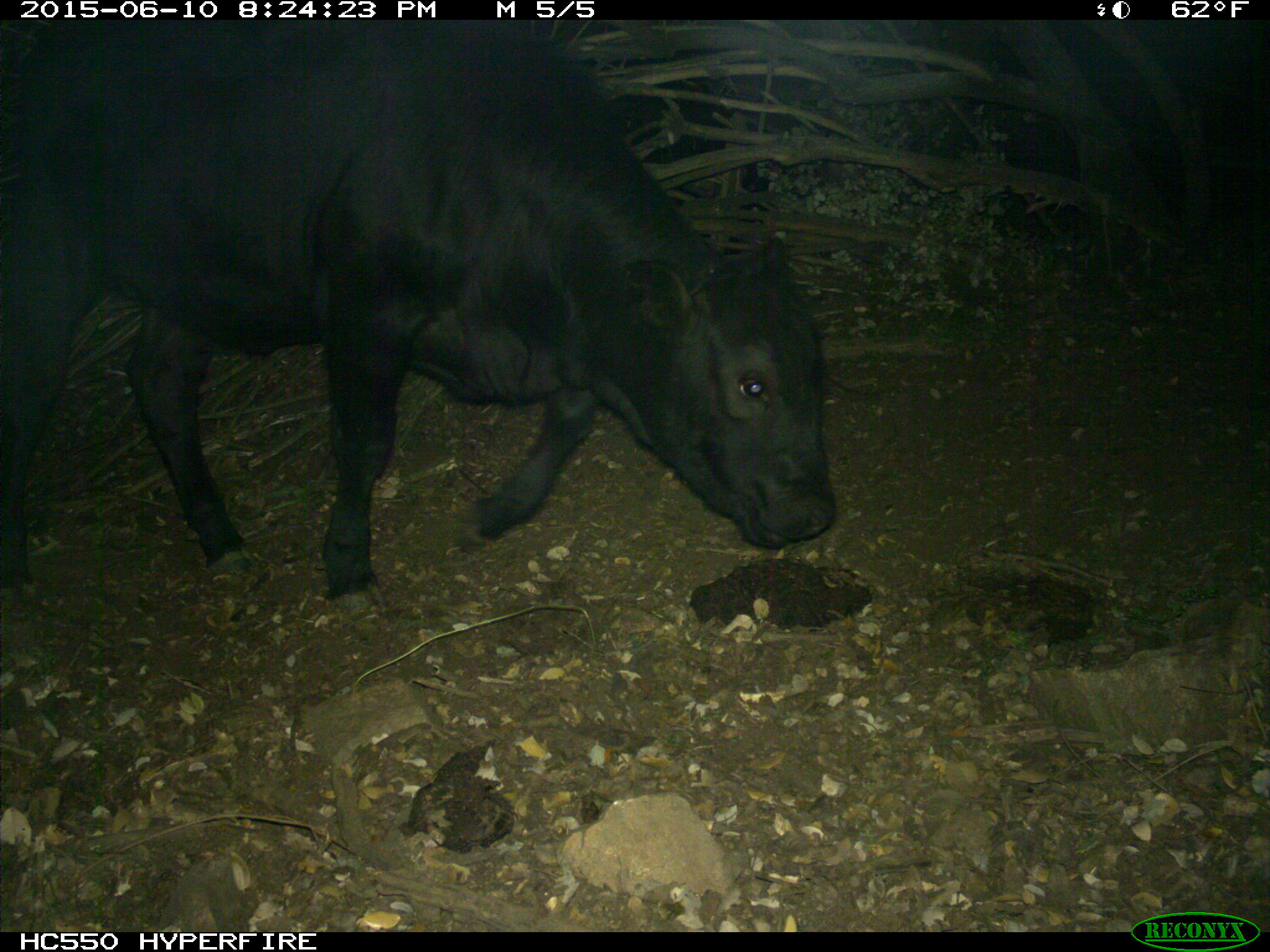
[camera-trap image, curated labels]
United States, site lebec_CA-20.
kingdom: Animalia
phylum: Chordata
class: Mammalia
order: Artiodactyla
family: Bovidae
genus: Bos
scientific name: Bos taurus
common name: domestic cow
Bos taurus (domestic cow).